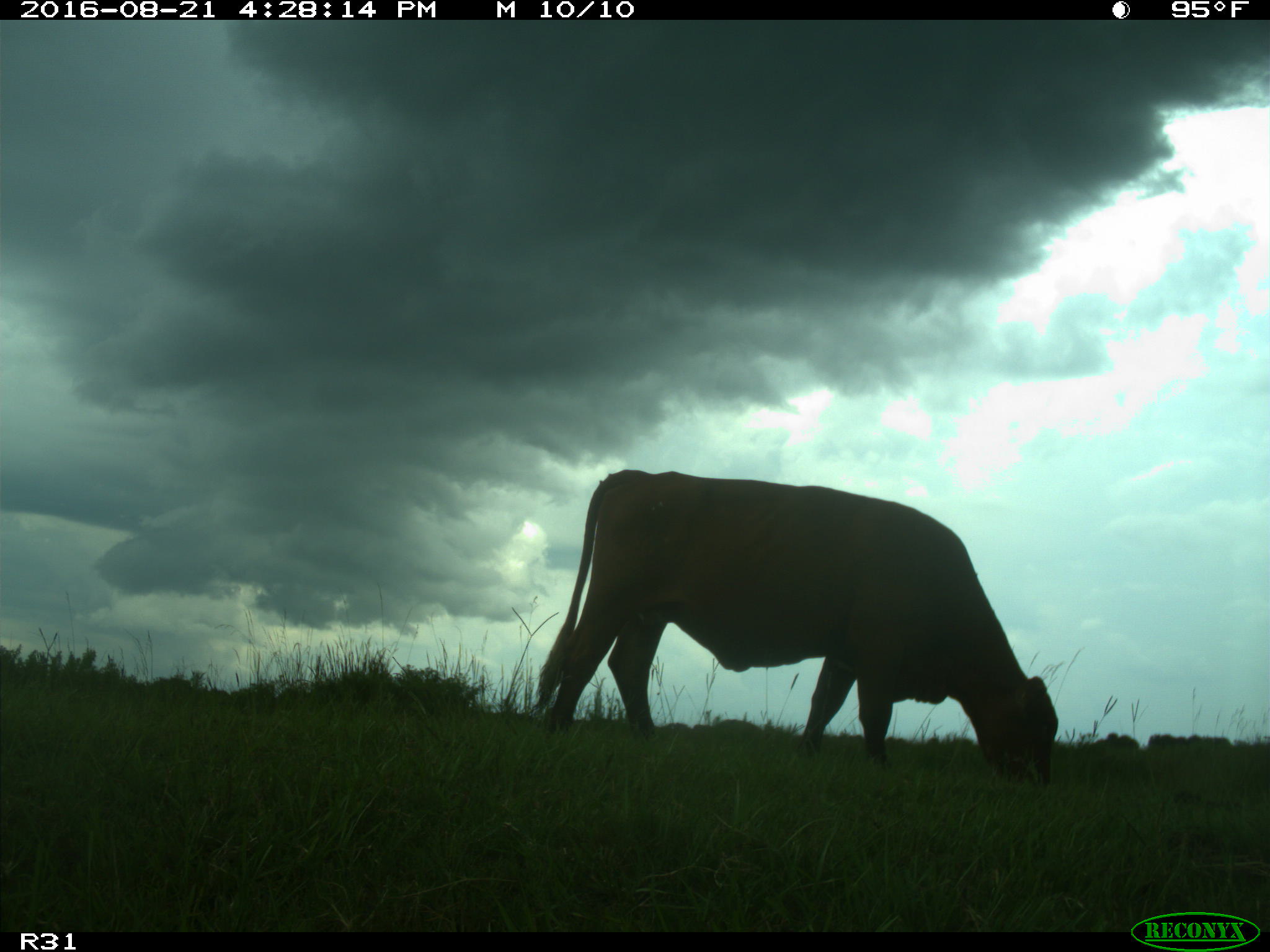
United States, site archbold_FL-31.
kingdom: Animalia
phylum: Chordata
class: Mammalia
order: Artiodactyla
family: Bovidae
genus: Bos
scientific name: Bos taurus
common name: domestic cow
Bos taurus (domestic cow).